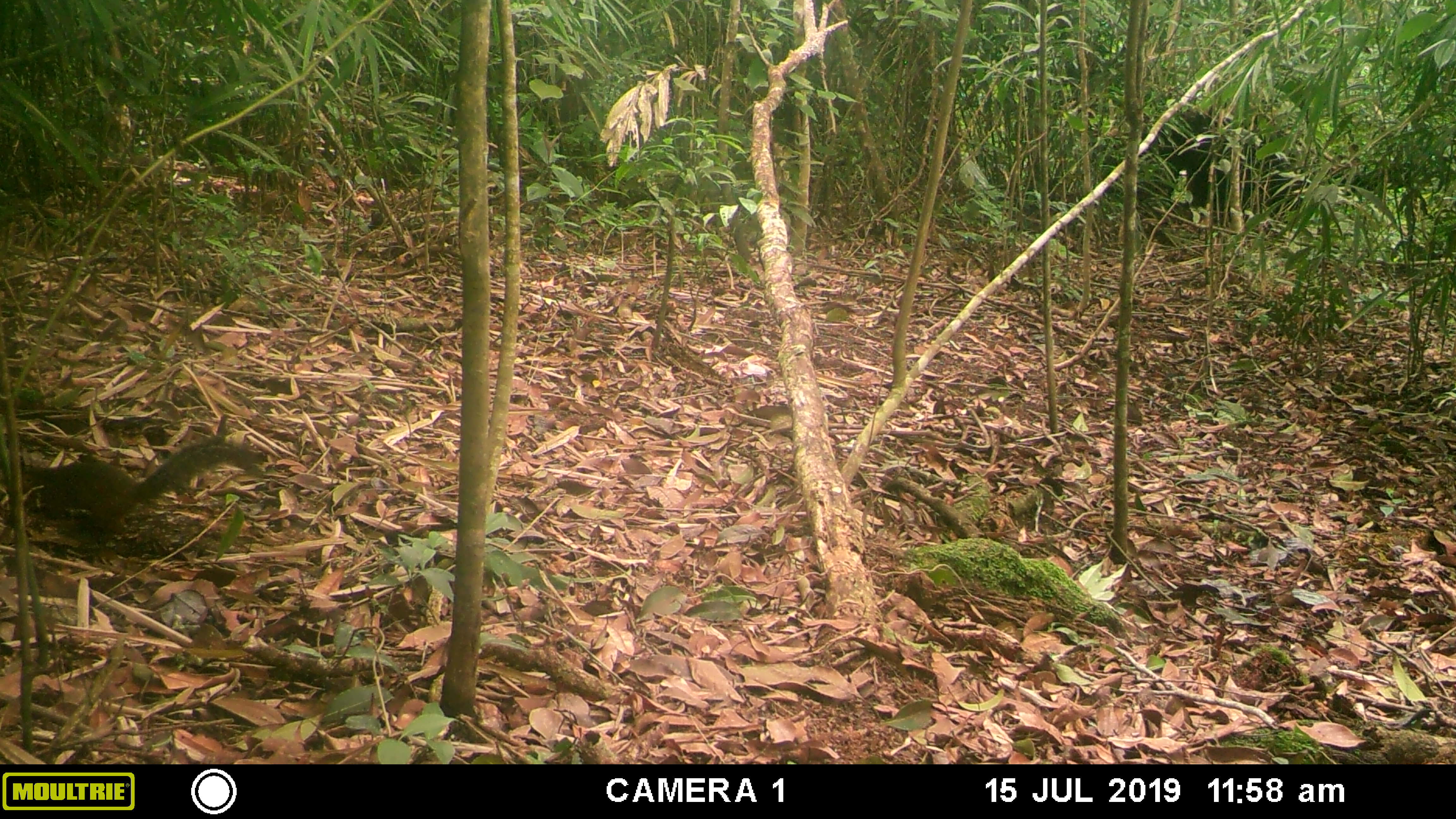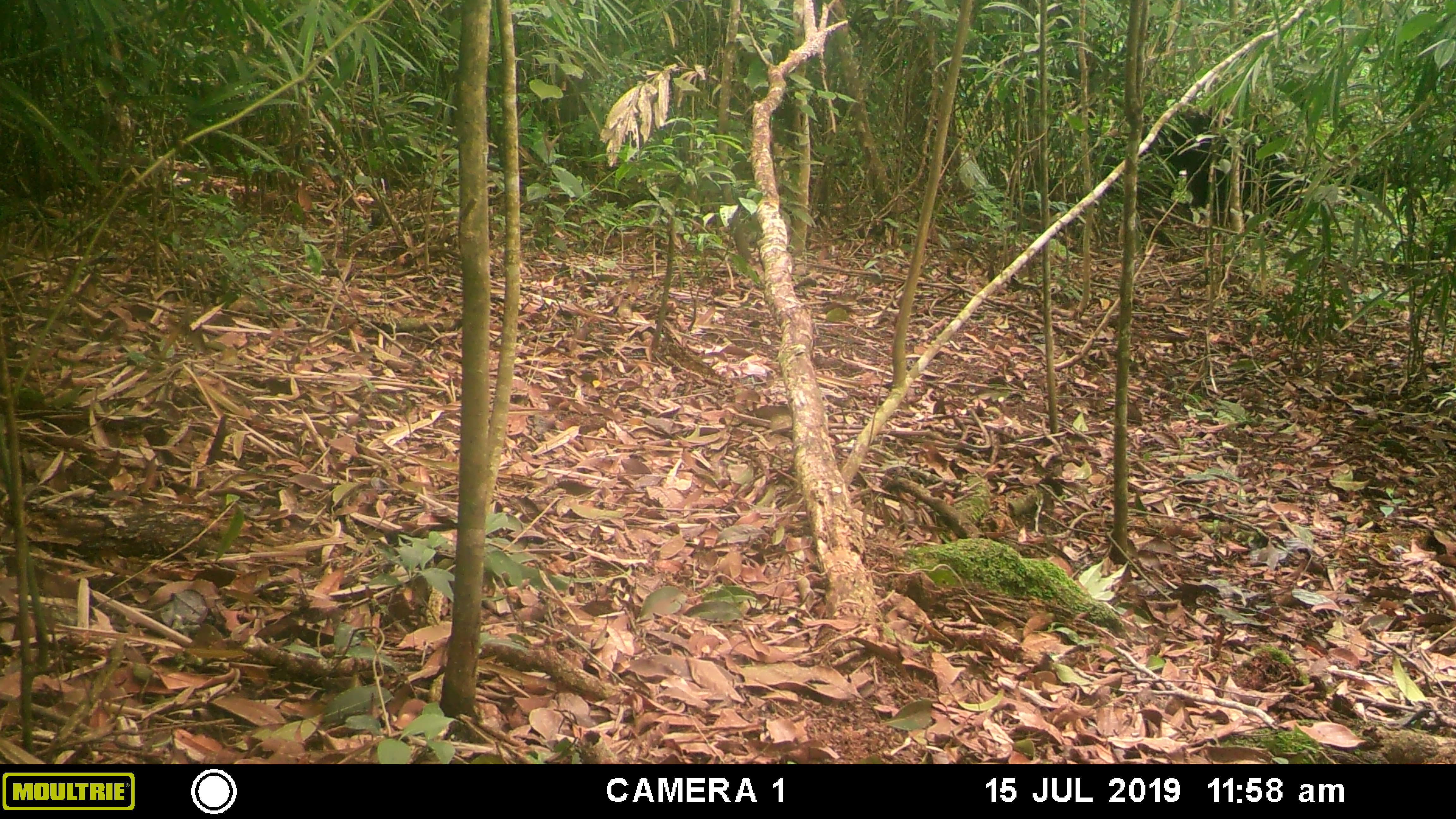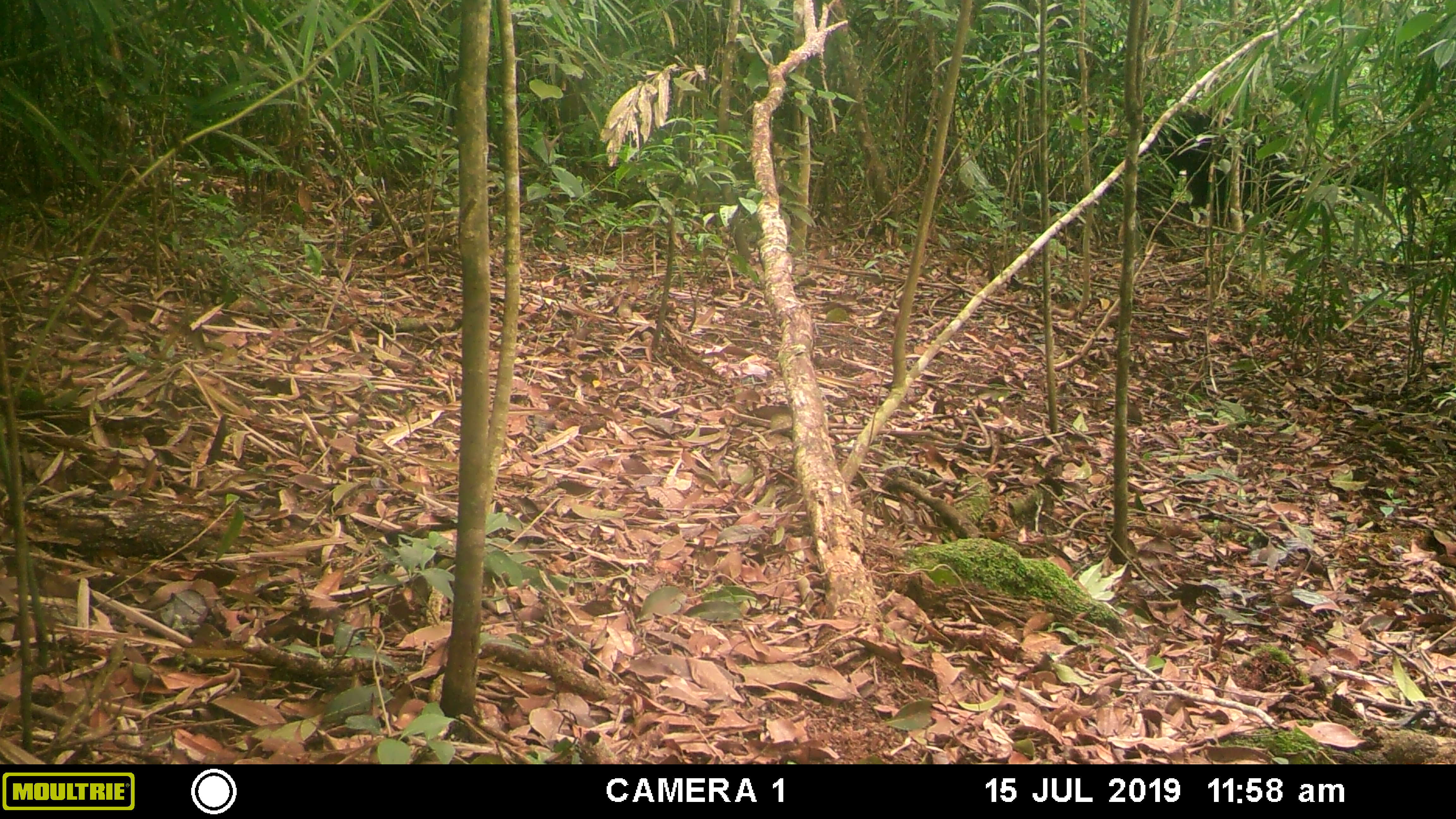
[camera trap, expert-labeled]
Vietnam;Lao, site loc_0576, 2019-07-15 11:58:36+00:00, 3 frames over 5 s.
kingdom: Animalia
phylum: Chordata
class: Mammalia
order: Rodentia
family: Sciuridae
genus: Dremomys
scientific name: Dremomys rufigenis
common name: red-cheeked squirrel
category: red cheeked squirrel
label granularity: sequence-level